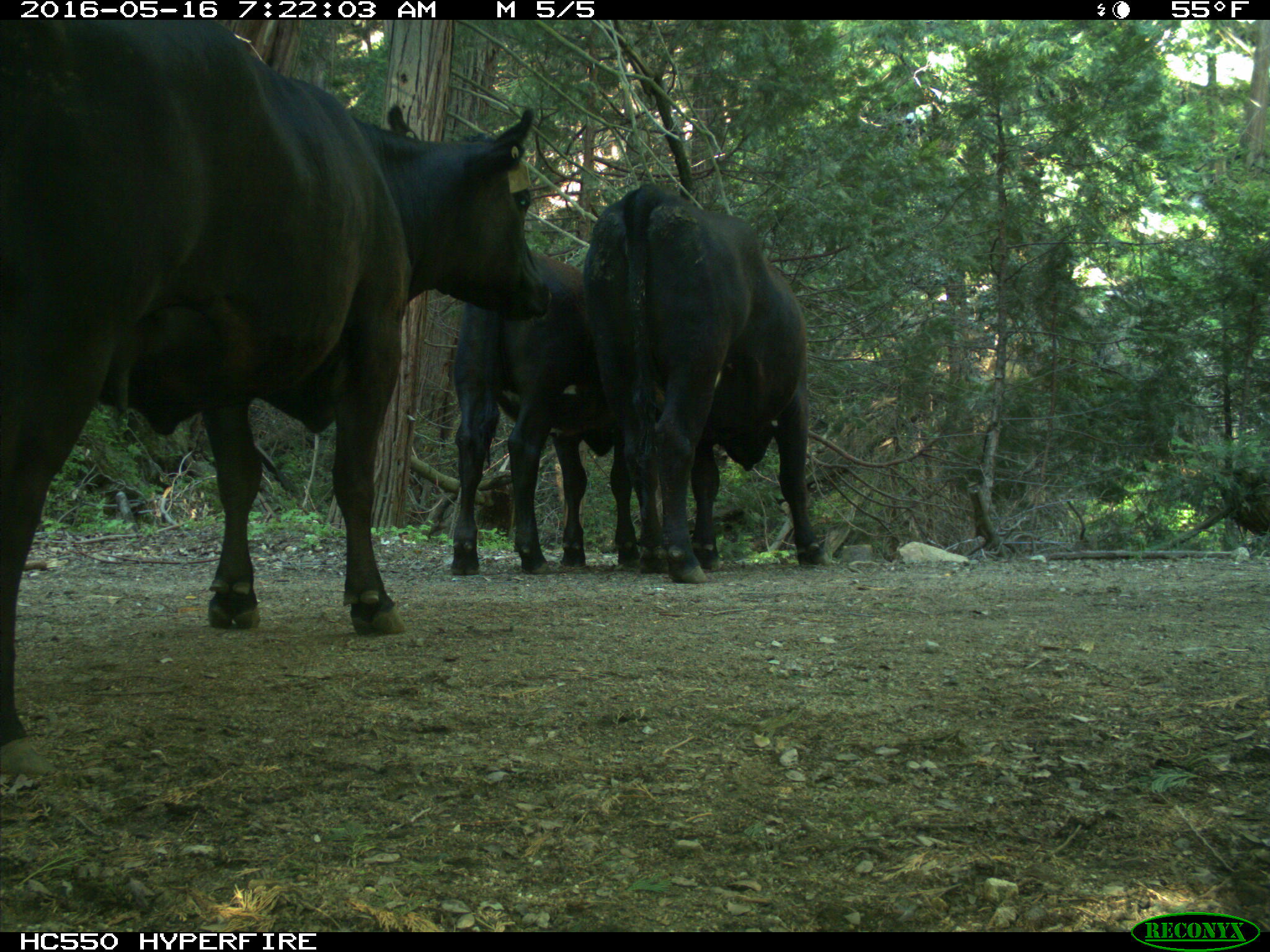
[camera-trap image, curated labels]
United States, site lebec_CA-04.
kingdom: Animalia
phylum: Chordata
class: Mammalia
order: Artiodactyla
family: Bovidae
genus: Bos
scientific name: Bos taurus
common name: domestic cow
Bos taurus (domestic cow).